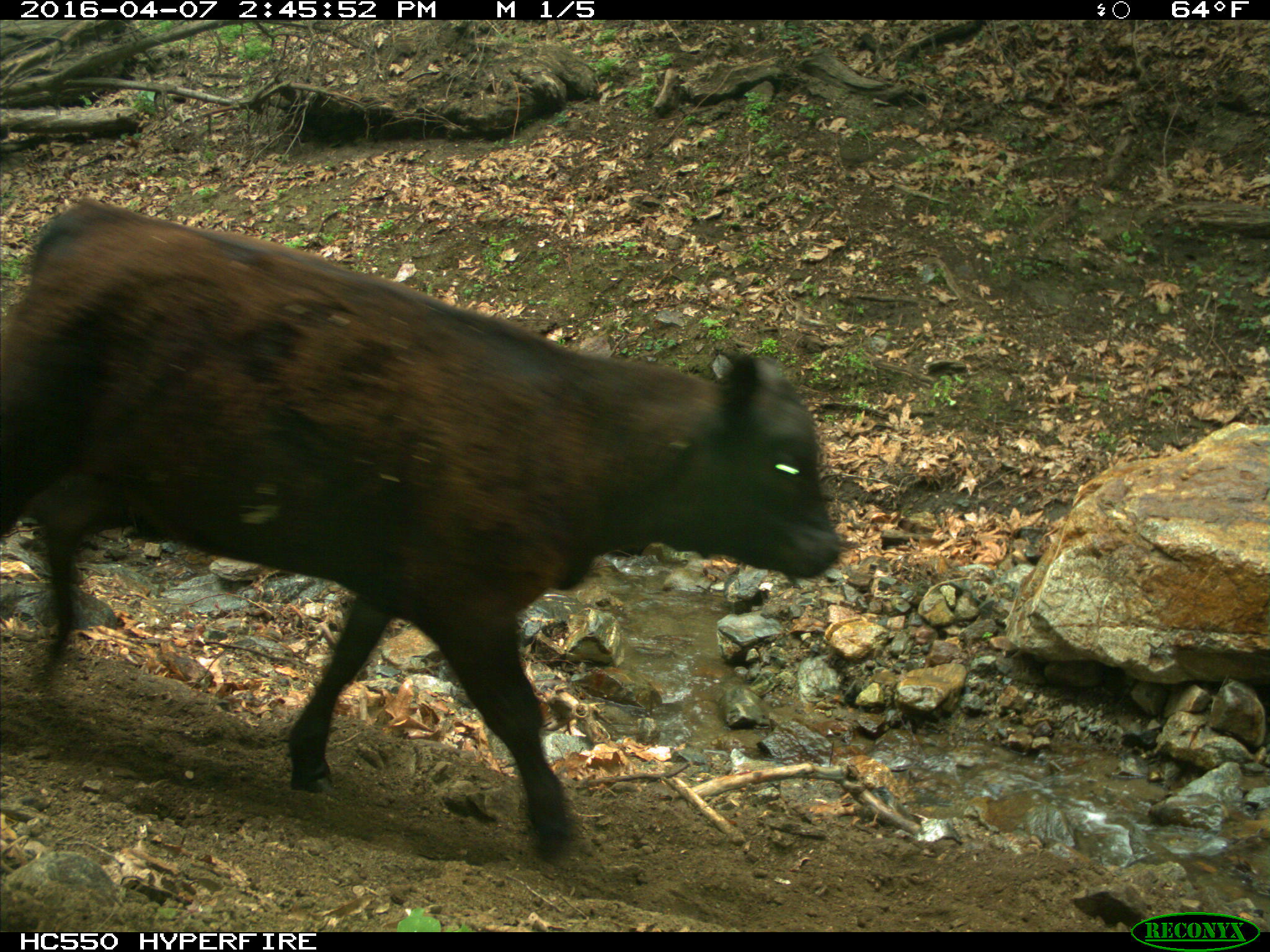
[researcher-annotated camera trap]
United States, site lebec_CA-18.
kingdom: Animalia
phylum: Chordata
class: Mammalia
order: Artiodactyla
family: Bovidae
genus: Bos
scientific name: Bos taurus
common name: domestic cow